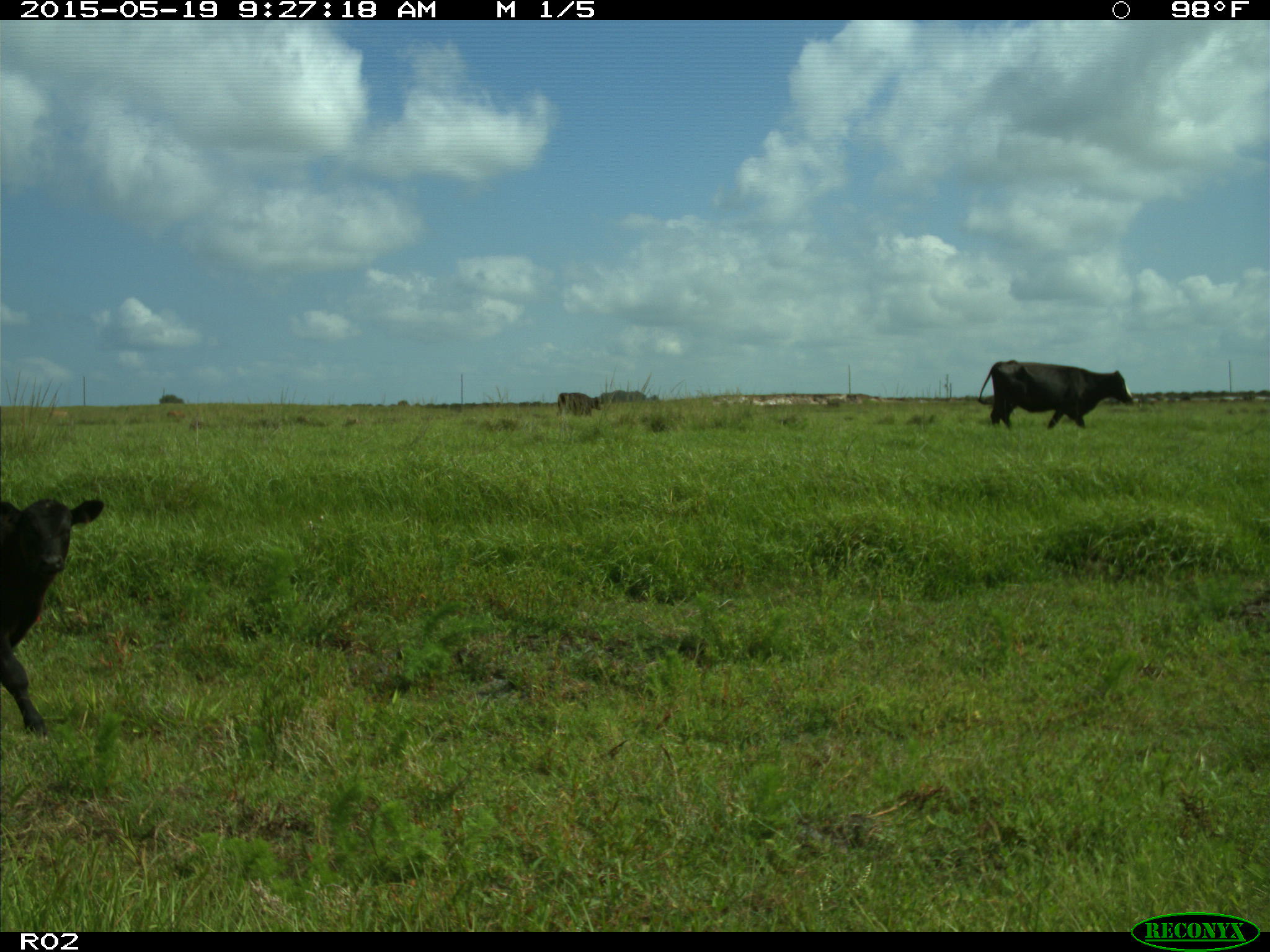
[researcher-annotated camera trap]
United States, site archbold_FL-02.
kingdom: Animalia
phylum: Chordata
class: Mammalia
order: Artiodactyla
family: Bovidae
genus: Bos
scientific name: Bos taurus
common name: domestic cow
Bos taurus (domestic cow).